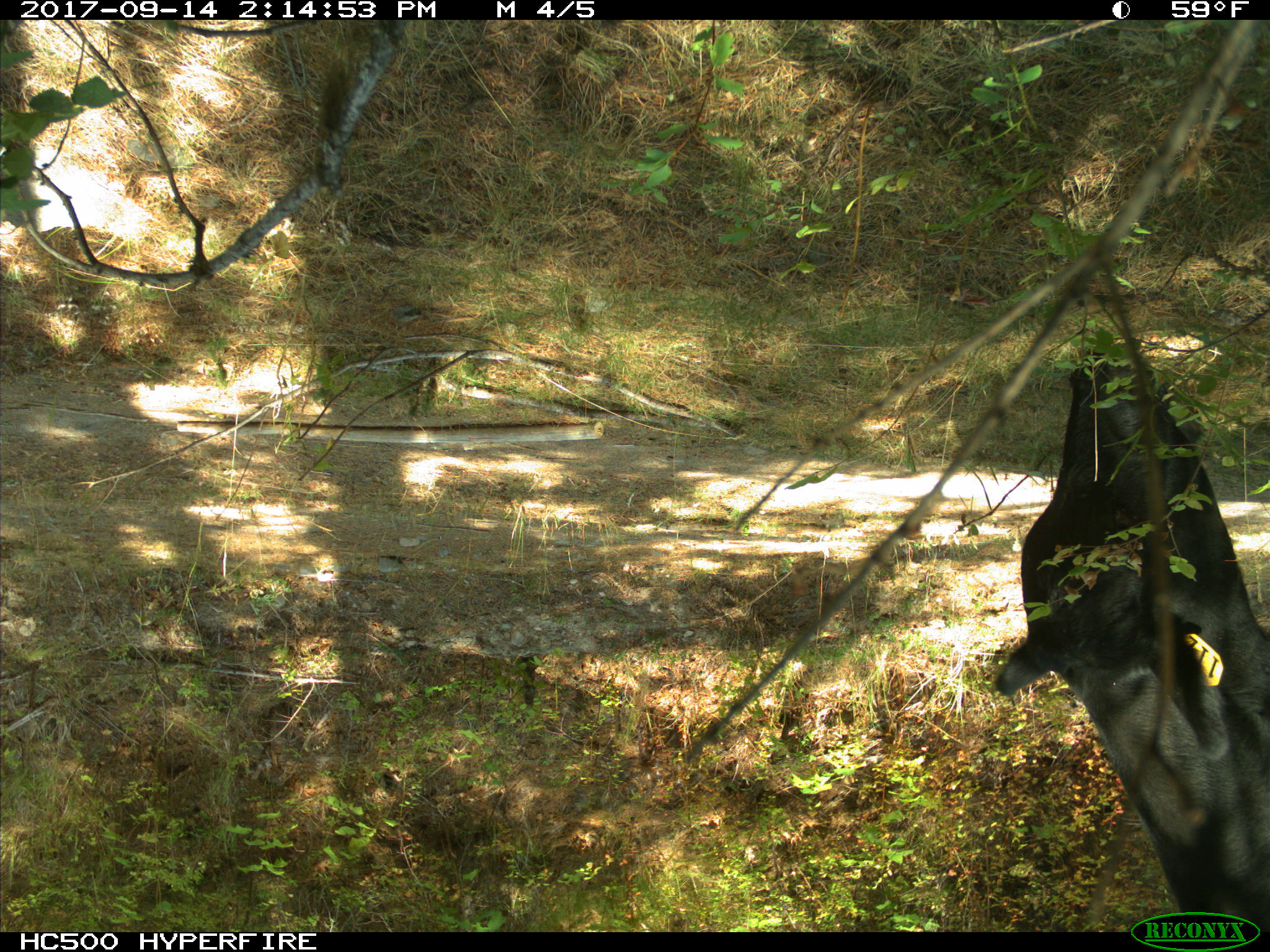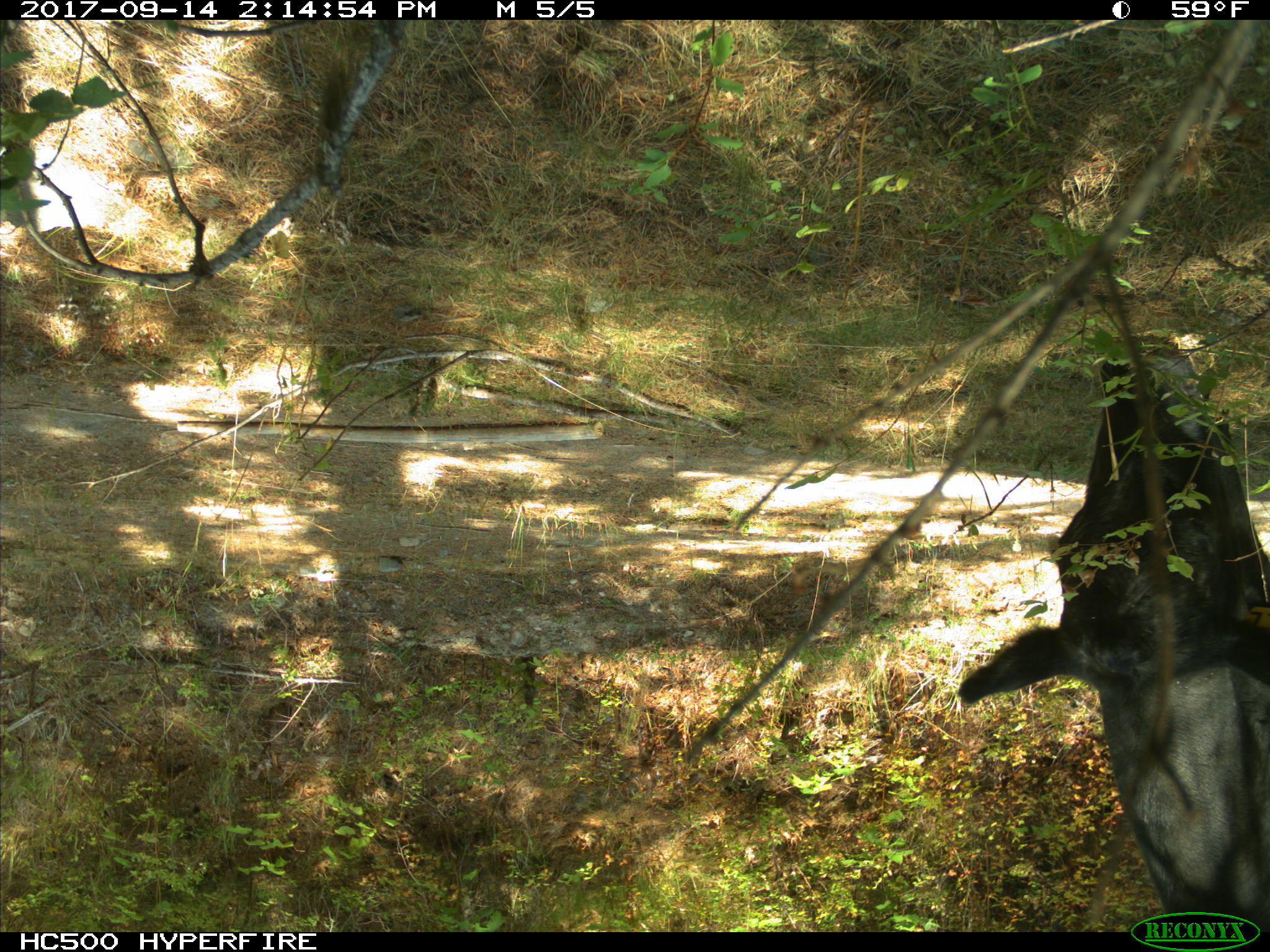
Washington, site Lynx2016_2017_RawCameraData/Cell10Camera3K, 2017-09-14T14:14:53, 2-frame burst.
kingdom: Animalia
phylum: Chordata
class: Mammalia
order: Artiodactyla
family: Bovidae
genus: Bos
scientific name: Bos taurus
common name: domestic cattle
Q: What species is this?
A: Domestic cattle (Bos taurus).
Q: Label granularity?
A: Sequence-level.